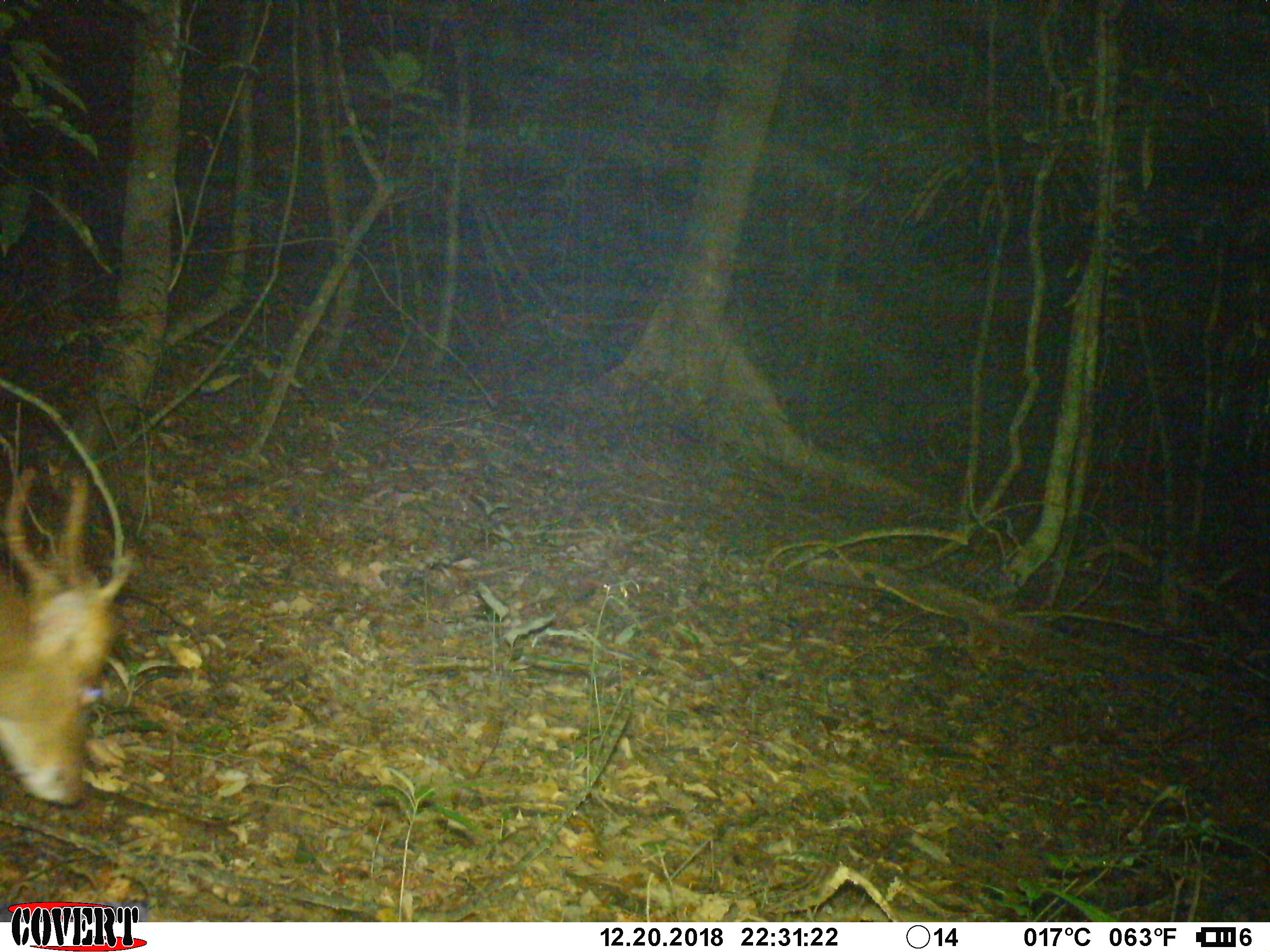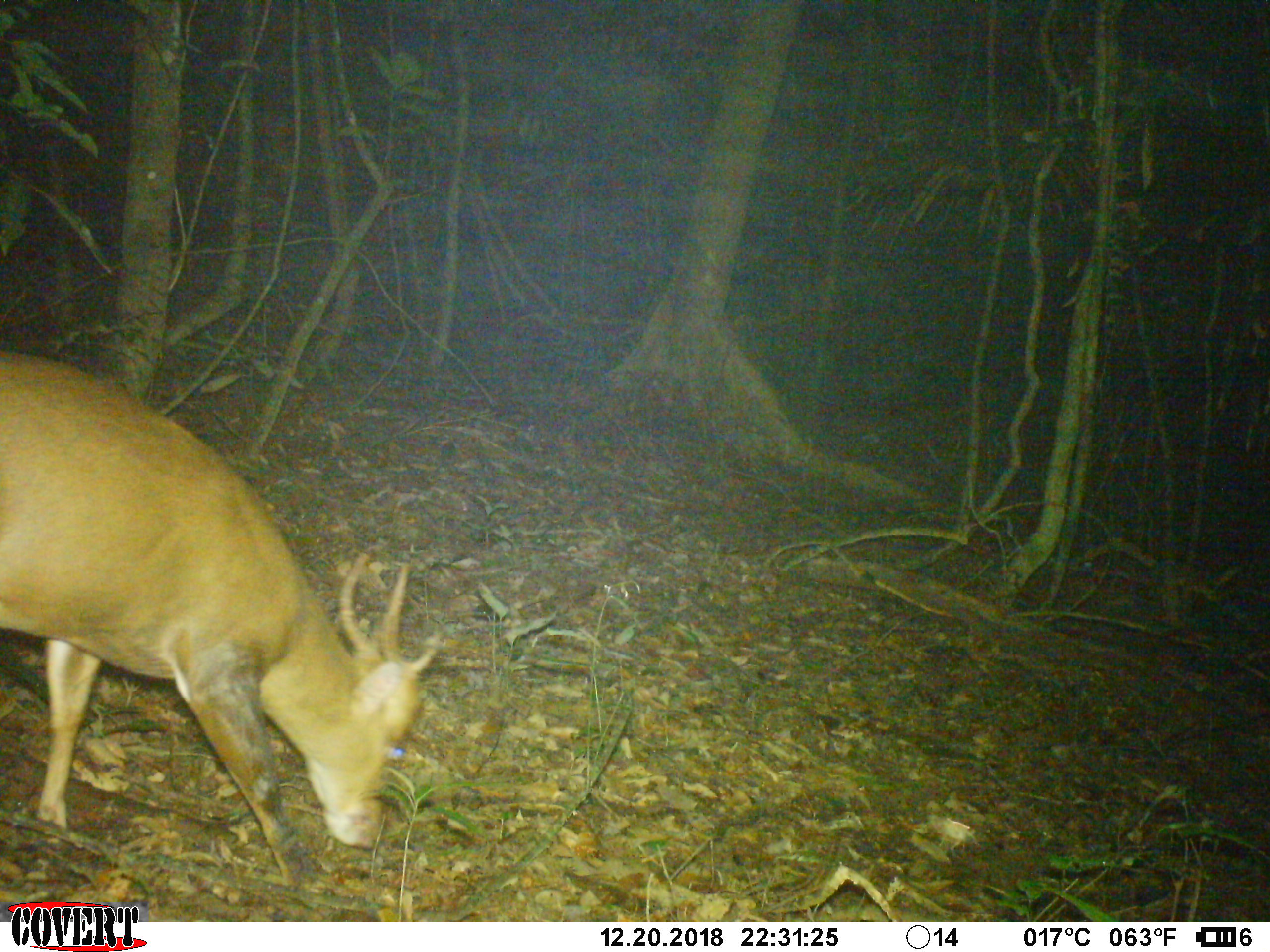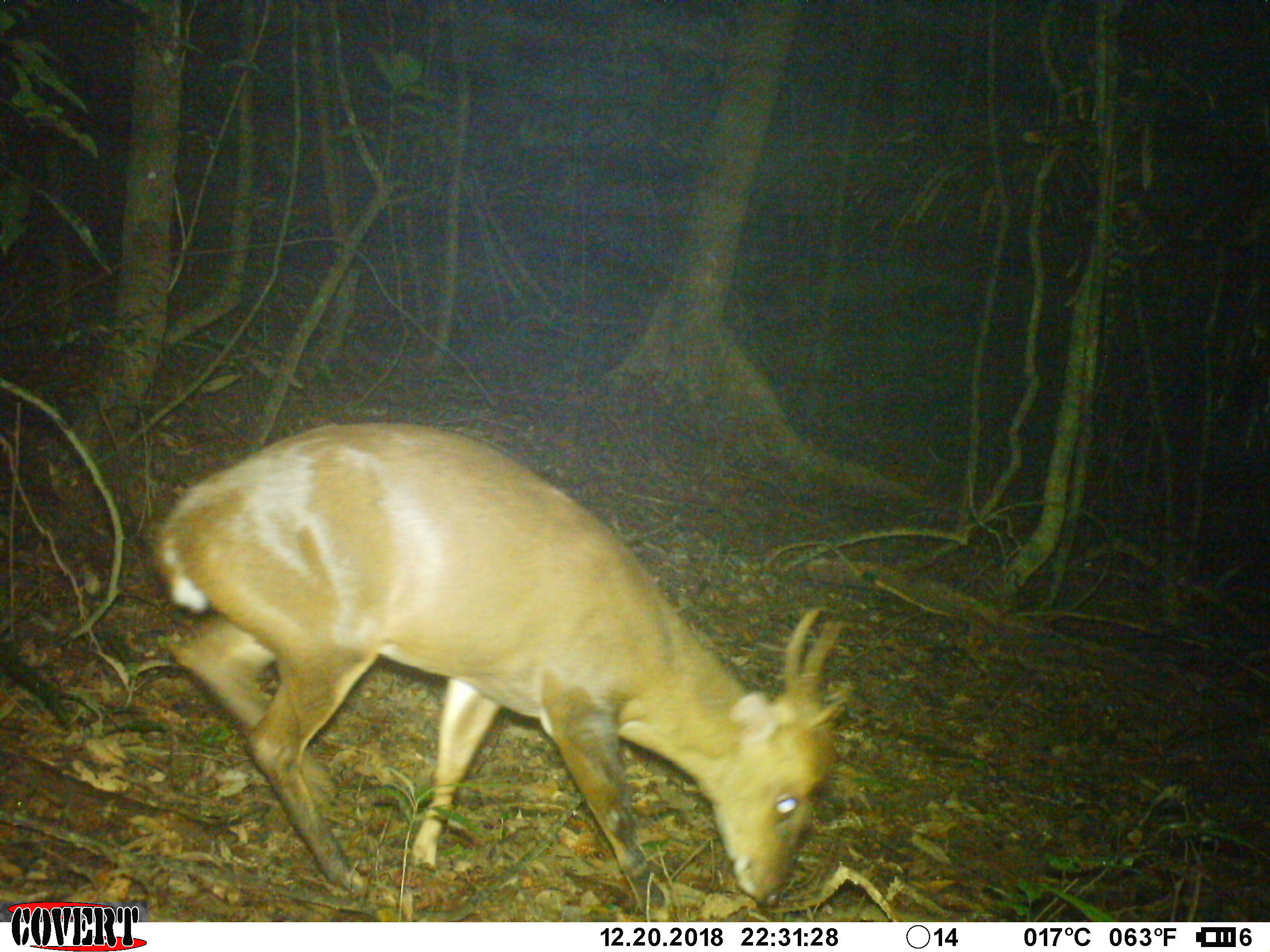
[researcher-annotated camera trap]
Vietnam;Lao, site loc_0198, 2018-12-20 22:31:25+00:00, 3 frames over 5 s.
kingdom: Animalia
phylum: Chordata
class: Mammalia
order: Artiodactyla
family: Cervidae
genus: Muntiacus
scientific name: Muntiacus vuquangensis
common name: large-antlered muntjac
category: large antlered muntjac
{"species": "large antlered muntjac (large-antlered muntjac) (Muntiacus vuquangensis)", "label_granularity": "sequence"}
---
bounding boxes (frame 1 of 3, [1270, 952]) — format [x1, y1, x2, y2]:
large antlered muntjac: [0, 467, 136, 807]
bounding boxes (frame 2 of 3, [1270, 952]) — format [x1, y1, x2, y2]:
large antlered muntjac: [0, 350, 442, 890]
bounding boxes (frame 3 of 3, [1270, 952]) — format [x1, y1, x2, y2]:
large antlered muntjac: [150, 422, 855, 921]